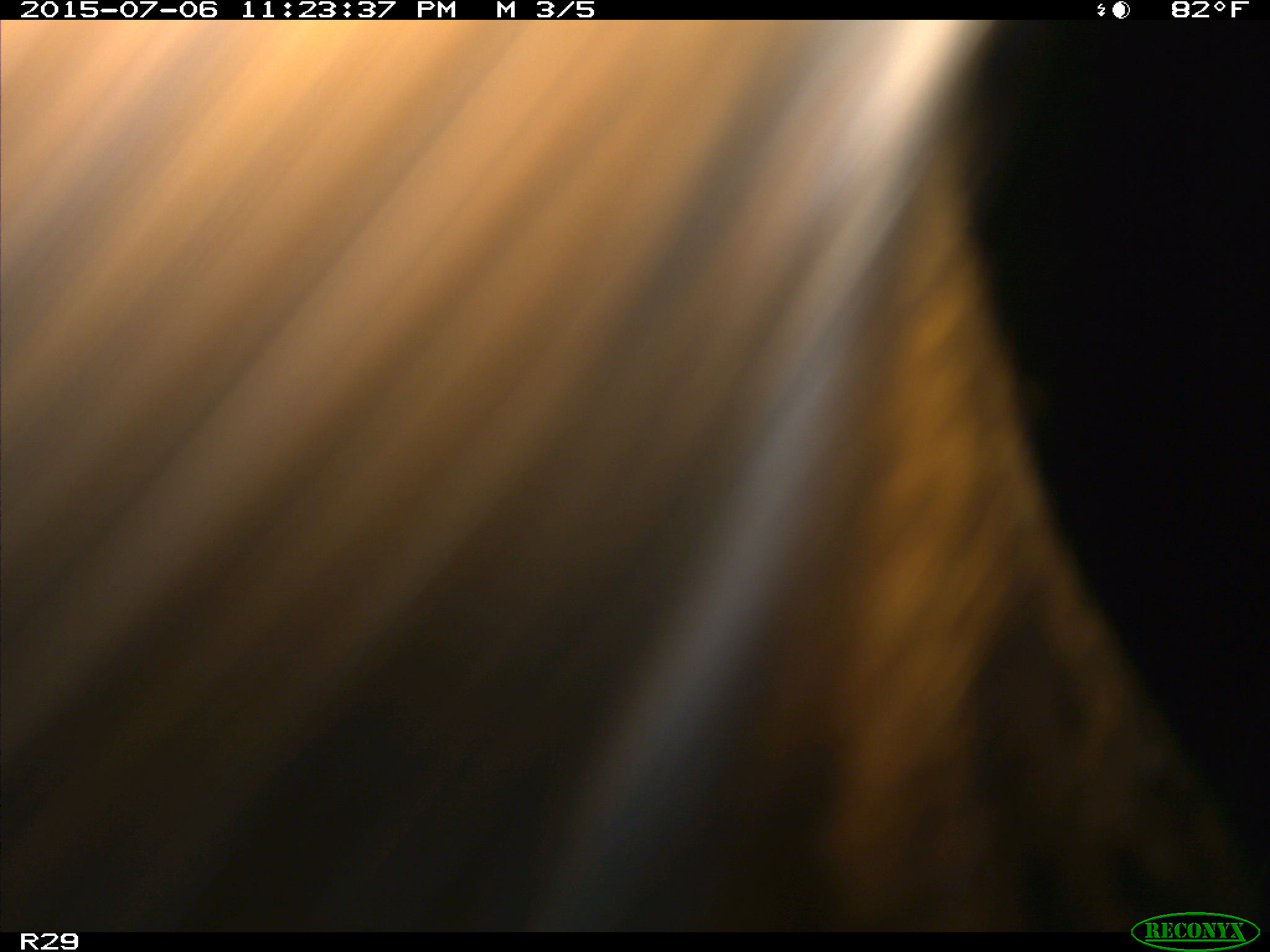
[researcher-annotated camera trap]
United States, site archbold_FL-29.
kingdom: Animalia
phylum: Chordata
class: Mammalia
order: Artiodactyla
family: Bovidae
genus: Bos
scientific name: Bos taurus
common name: domestic cow